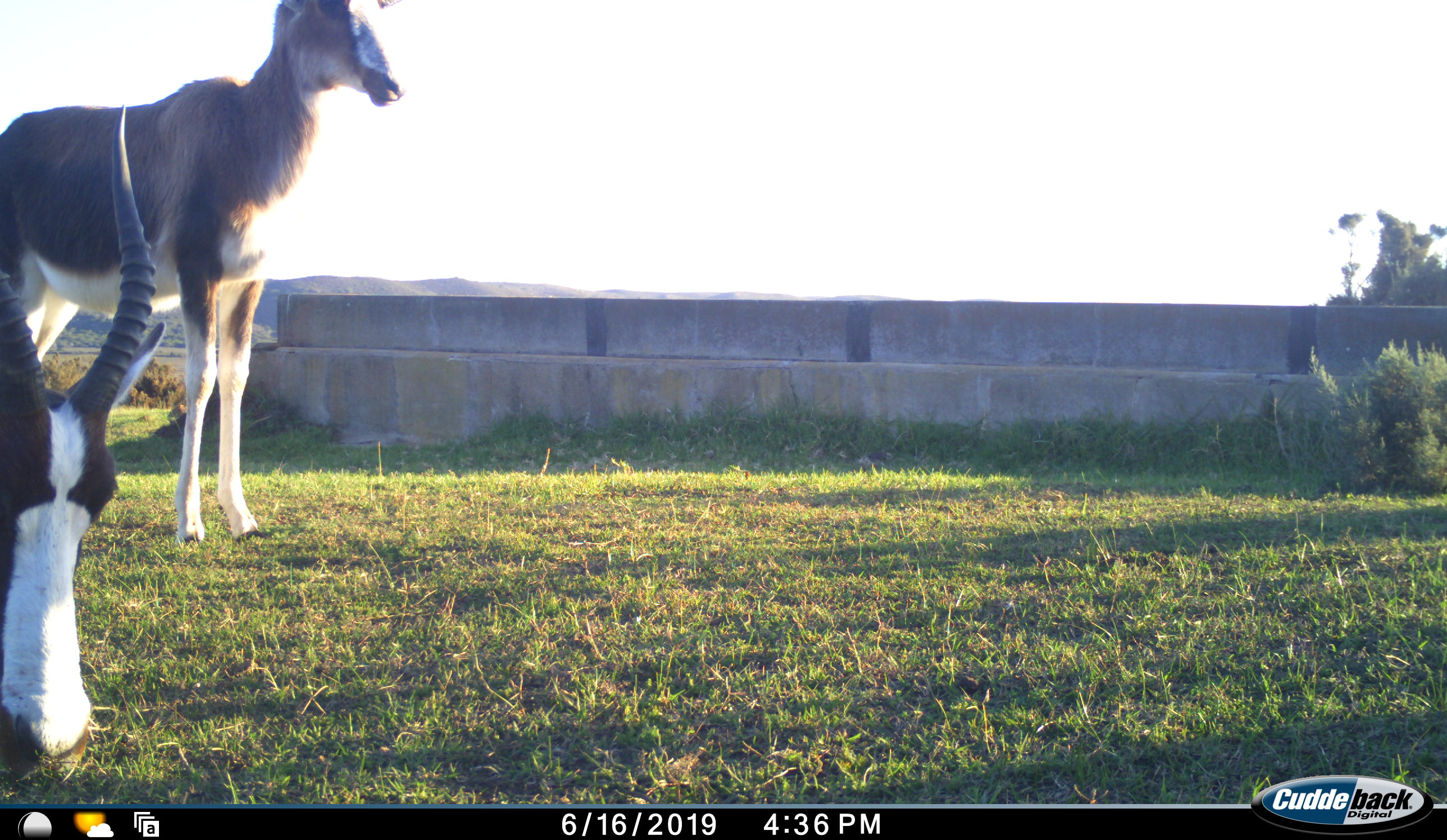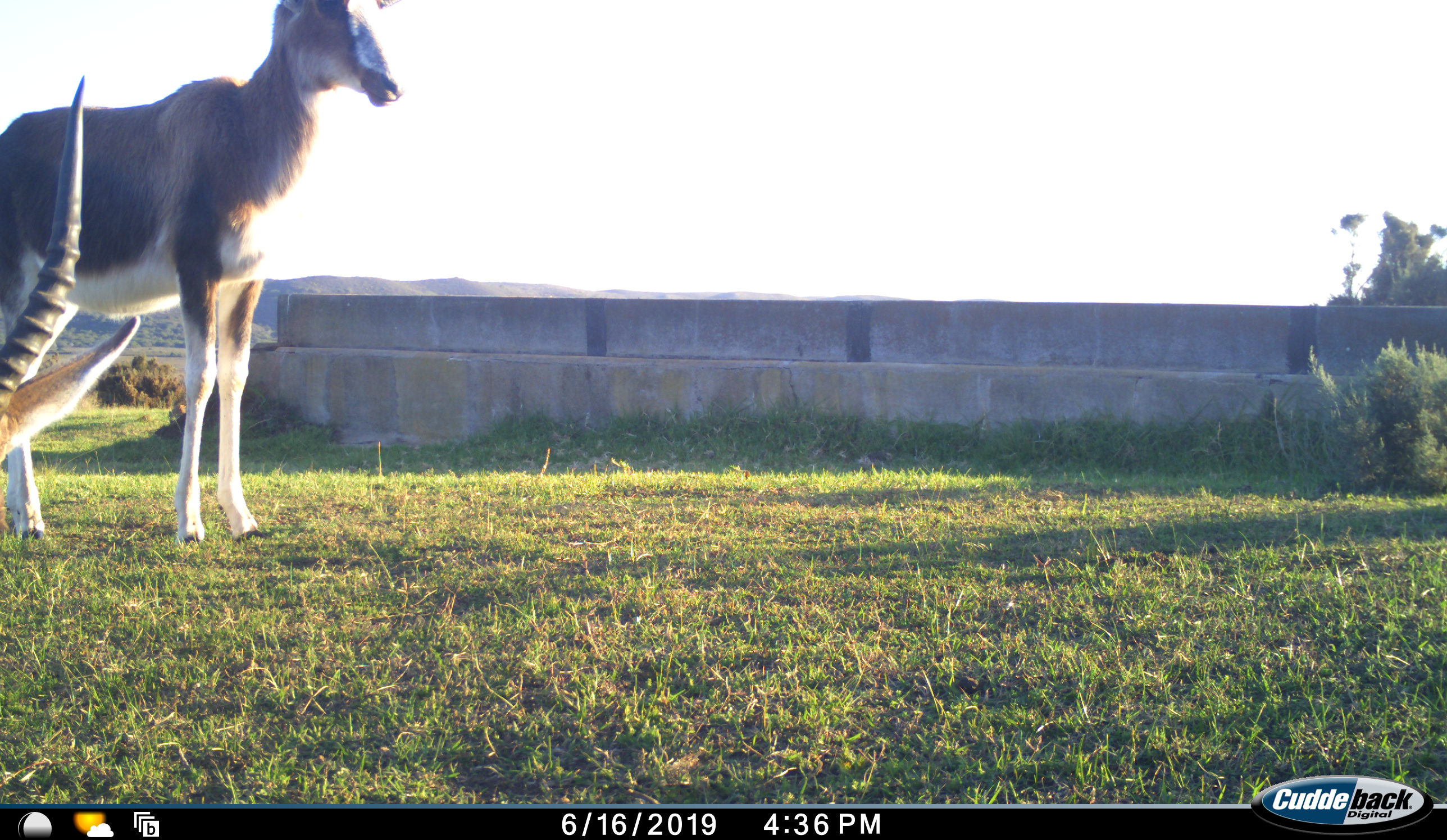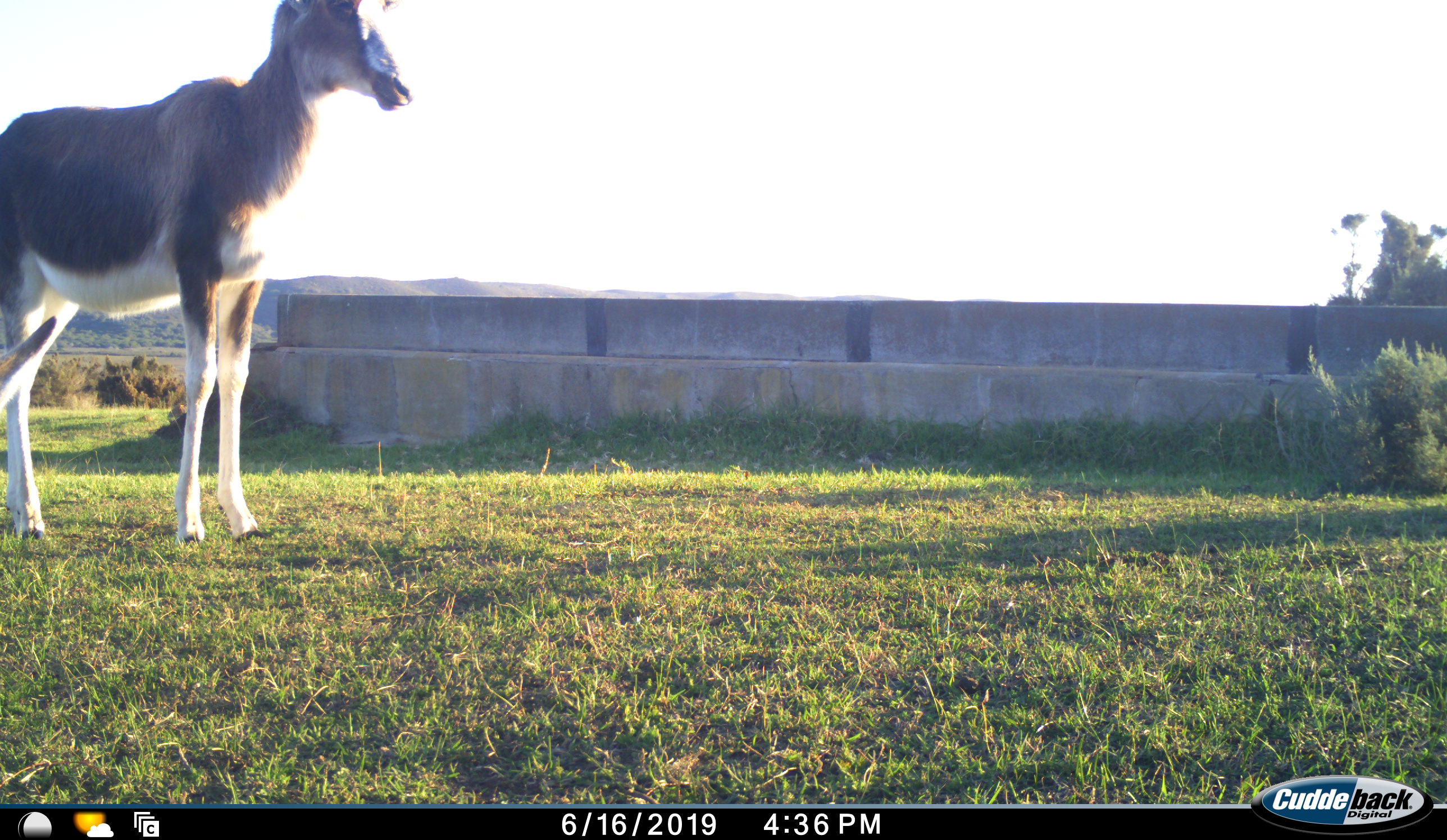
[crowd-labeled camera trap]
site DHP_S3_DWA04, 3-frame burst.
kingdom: Animalia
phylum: Chordata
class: Mammalia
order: Artiodactyla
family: Bovidae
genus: Damaliscus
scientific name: Damaliscus pygargus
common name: bontebok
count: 2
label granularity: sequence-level